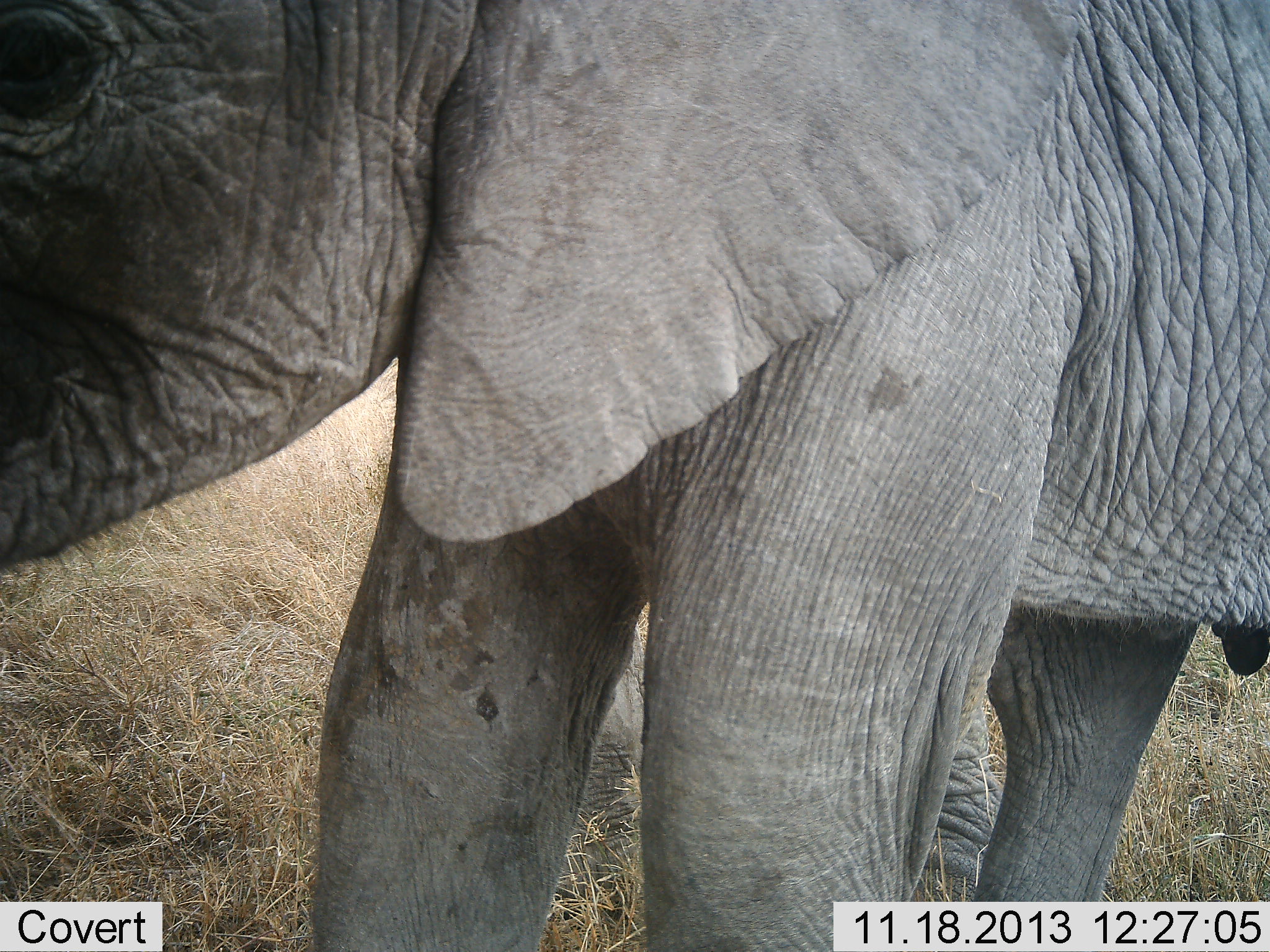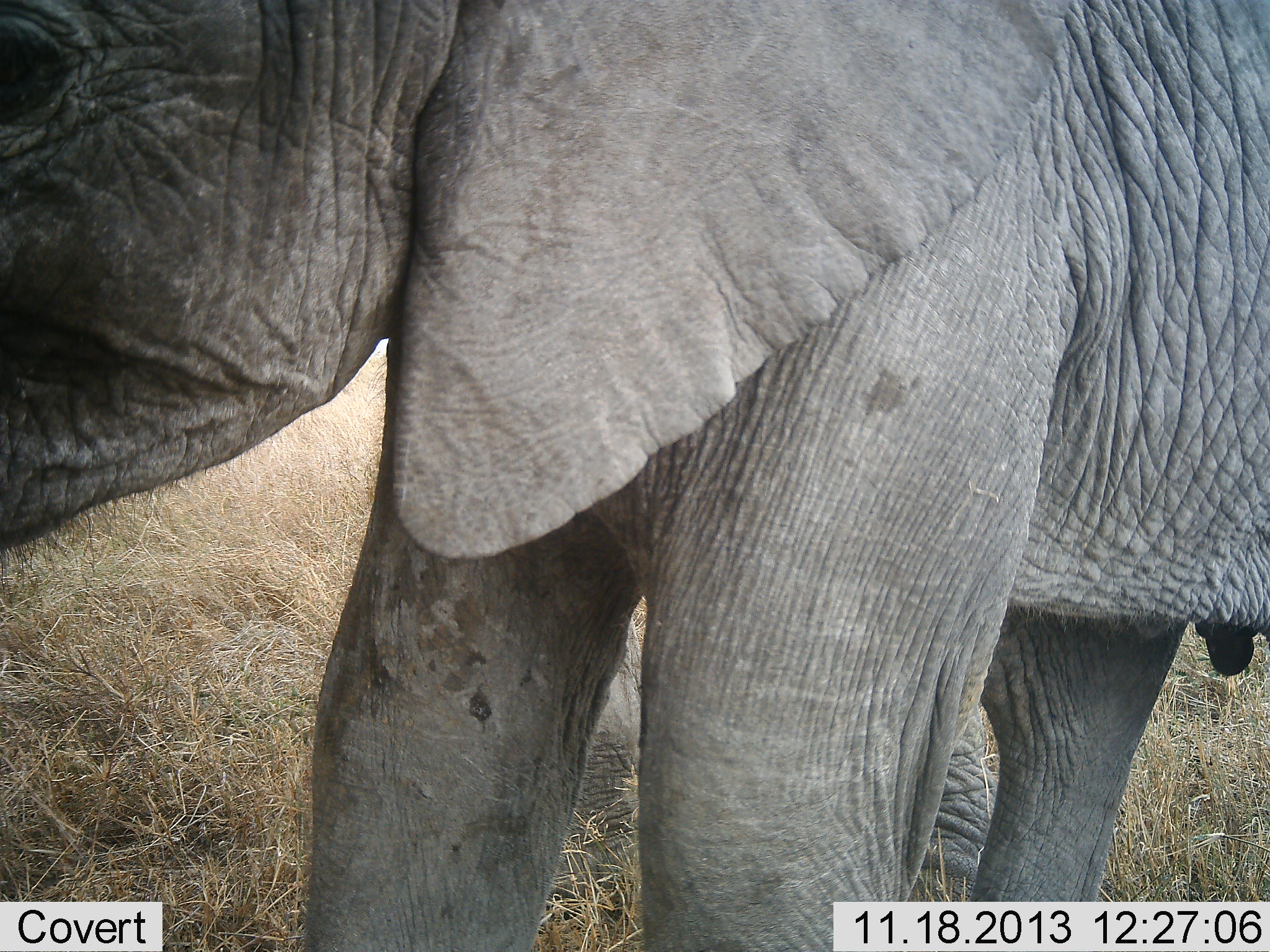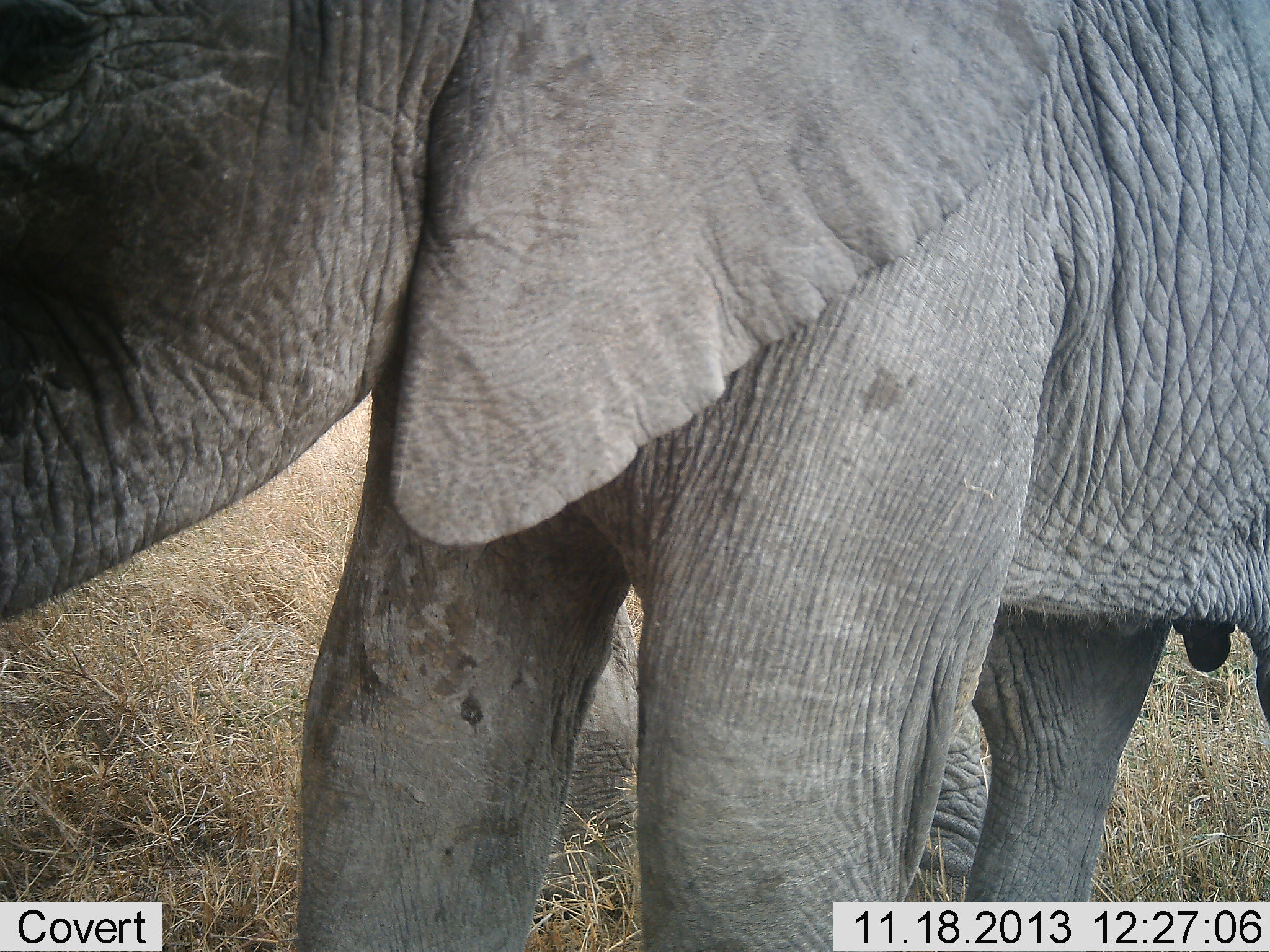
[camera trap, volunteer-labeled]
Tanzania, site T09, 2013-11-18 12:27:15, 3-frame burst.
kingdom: Animalia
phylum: Chordata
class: Mammalia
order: Proboscidea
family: Elephantidae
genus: Loxodonta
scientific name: Loxodonta africana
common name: african bush elephant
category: elephant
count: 1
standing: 90%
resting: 0%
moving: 0%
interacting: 0%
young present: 30%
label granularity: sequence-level